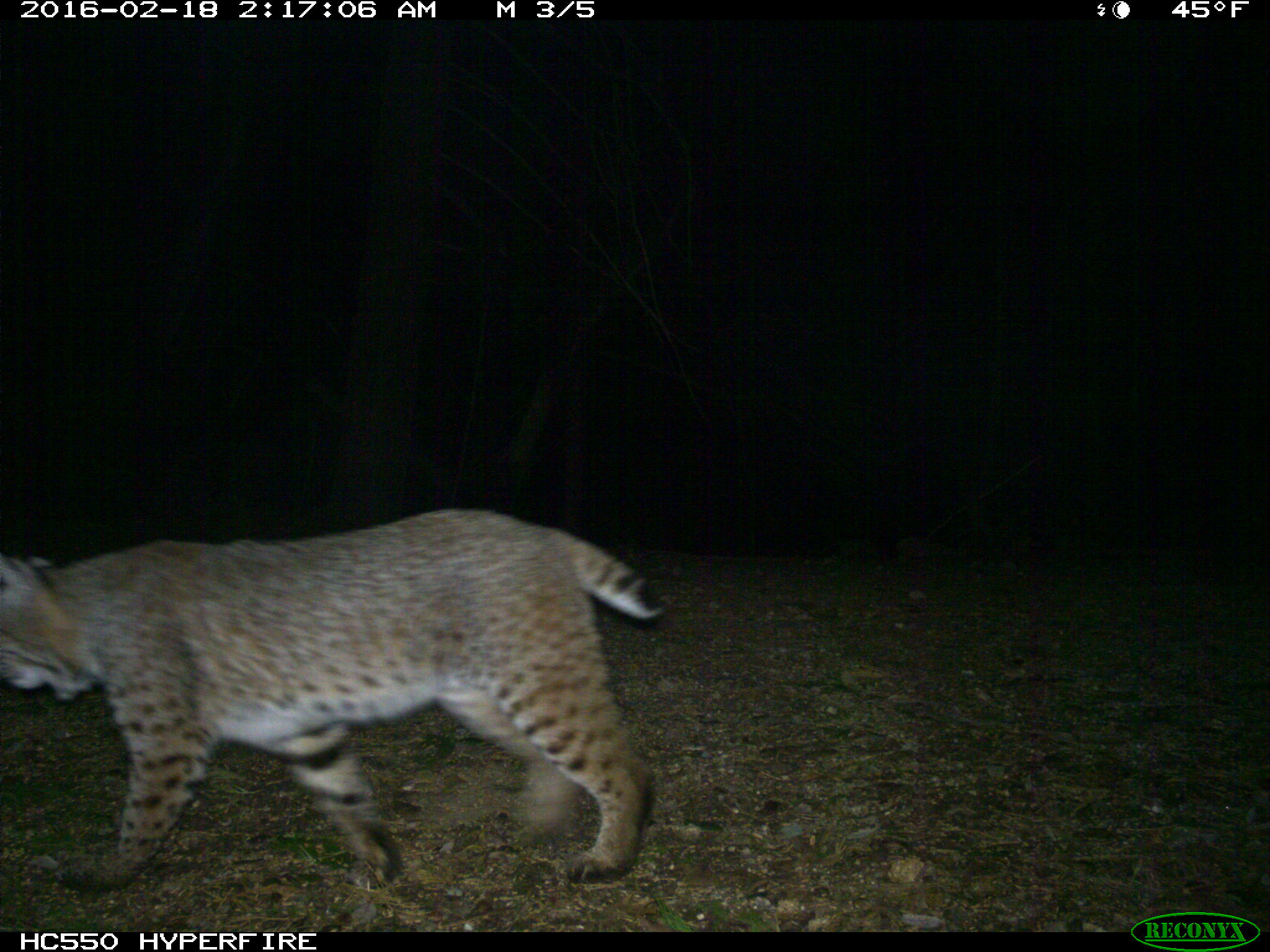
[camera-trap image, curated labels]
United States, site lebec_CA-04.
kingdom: Animalia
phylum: Chordata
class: Mammalia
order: Carnivora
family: Felidae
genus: Lynx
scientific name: Lynx rufus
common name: bobcat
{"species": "Lynx rufus (bobcat)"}